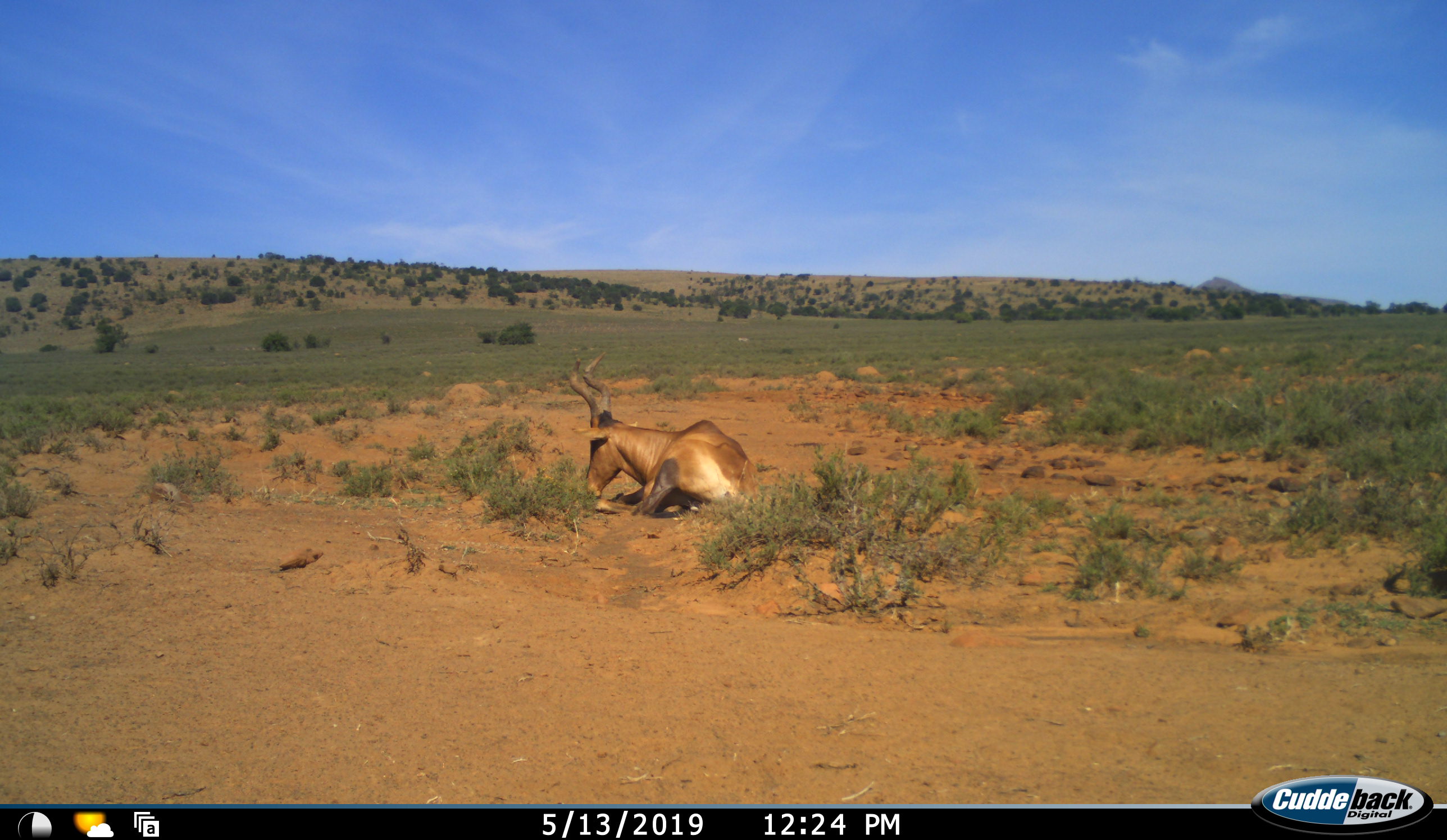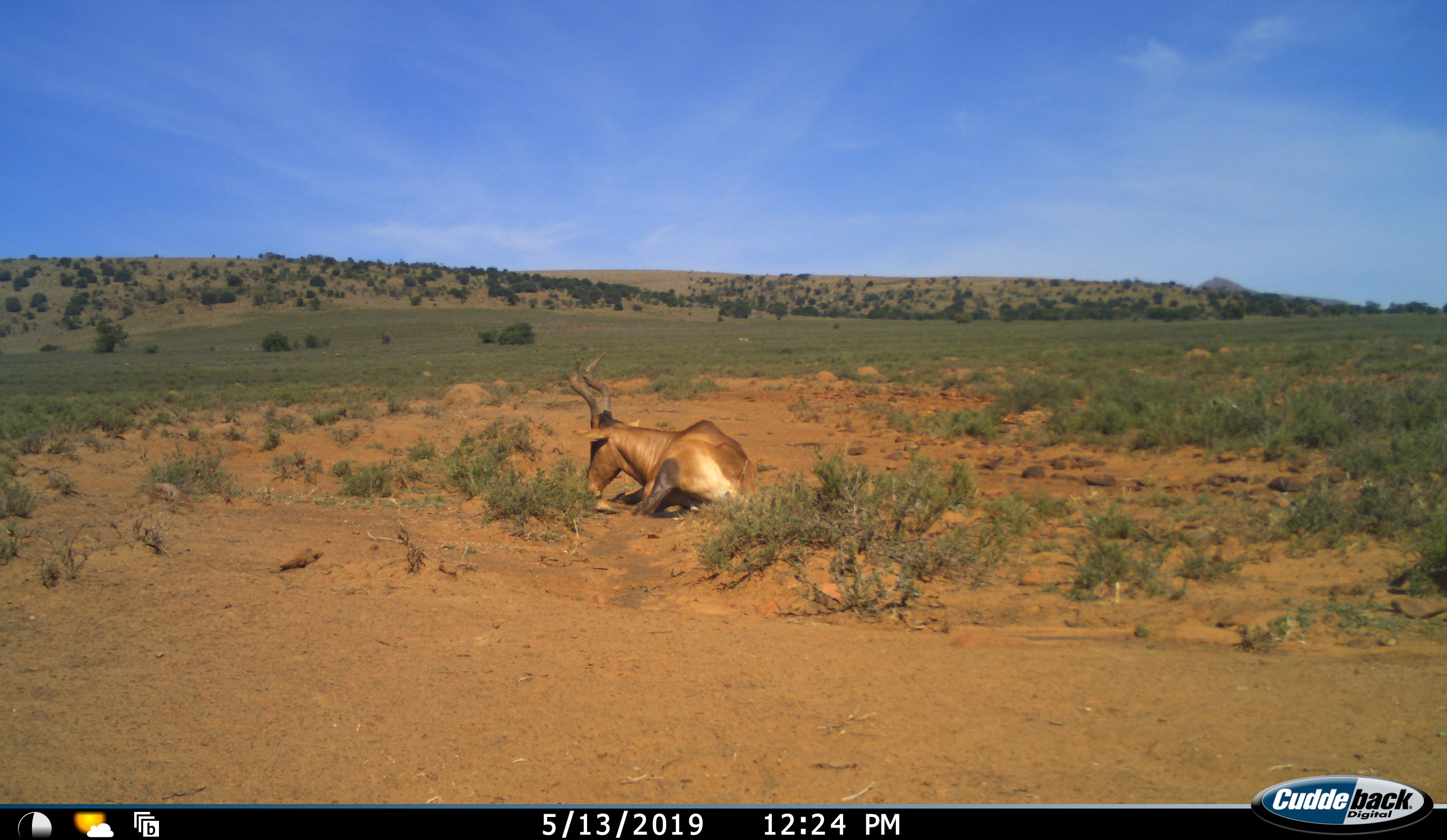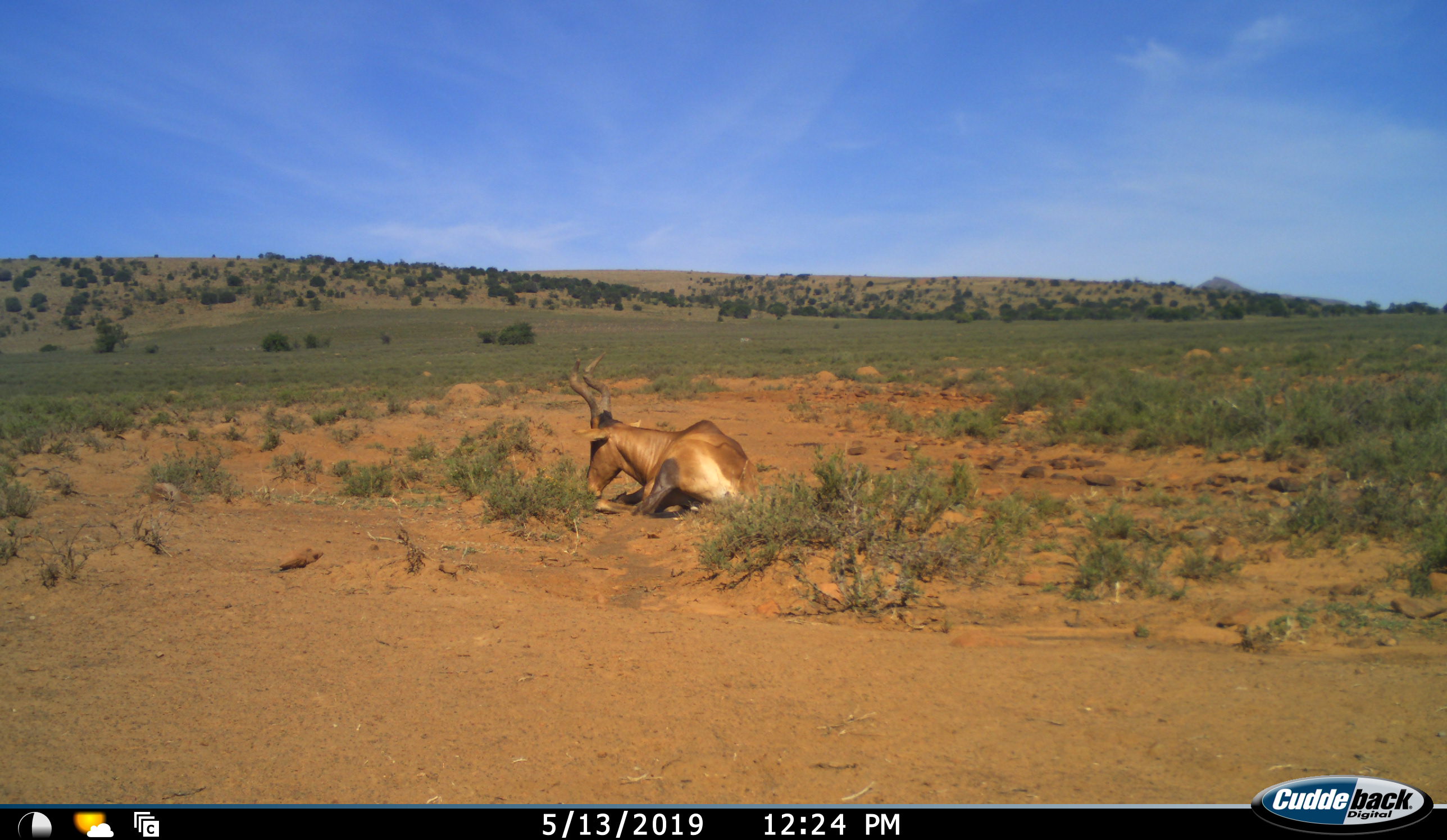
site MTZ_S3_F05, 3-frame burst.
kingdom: Animalia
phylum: Chordata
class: Mammalia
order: Artiodactyla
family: Bovidae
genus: Alcelaphus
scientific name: Alcelaphus buselaphus caama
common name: red hartebeest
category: hartebeestred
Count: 1.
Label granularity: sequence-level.